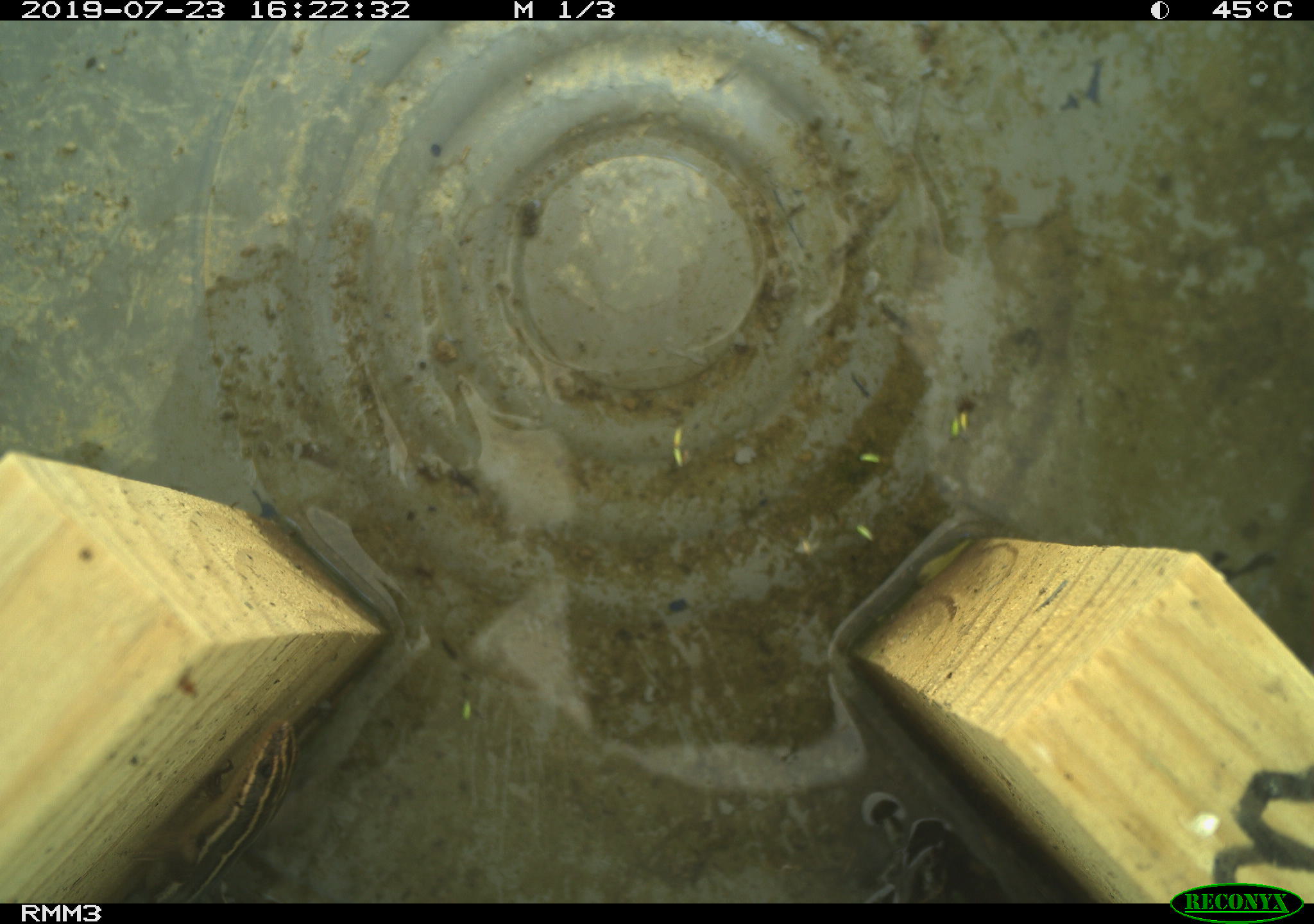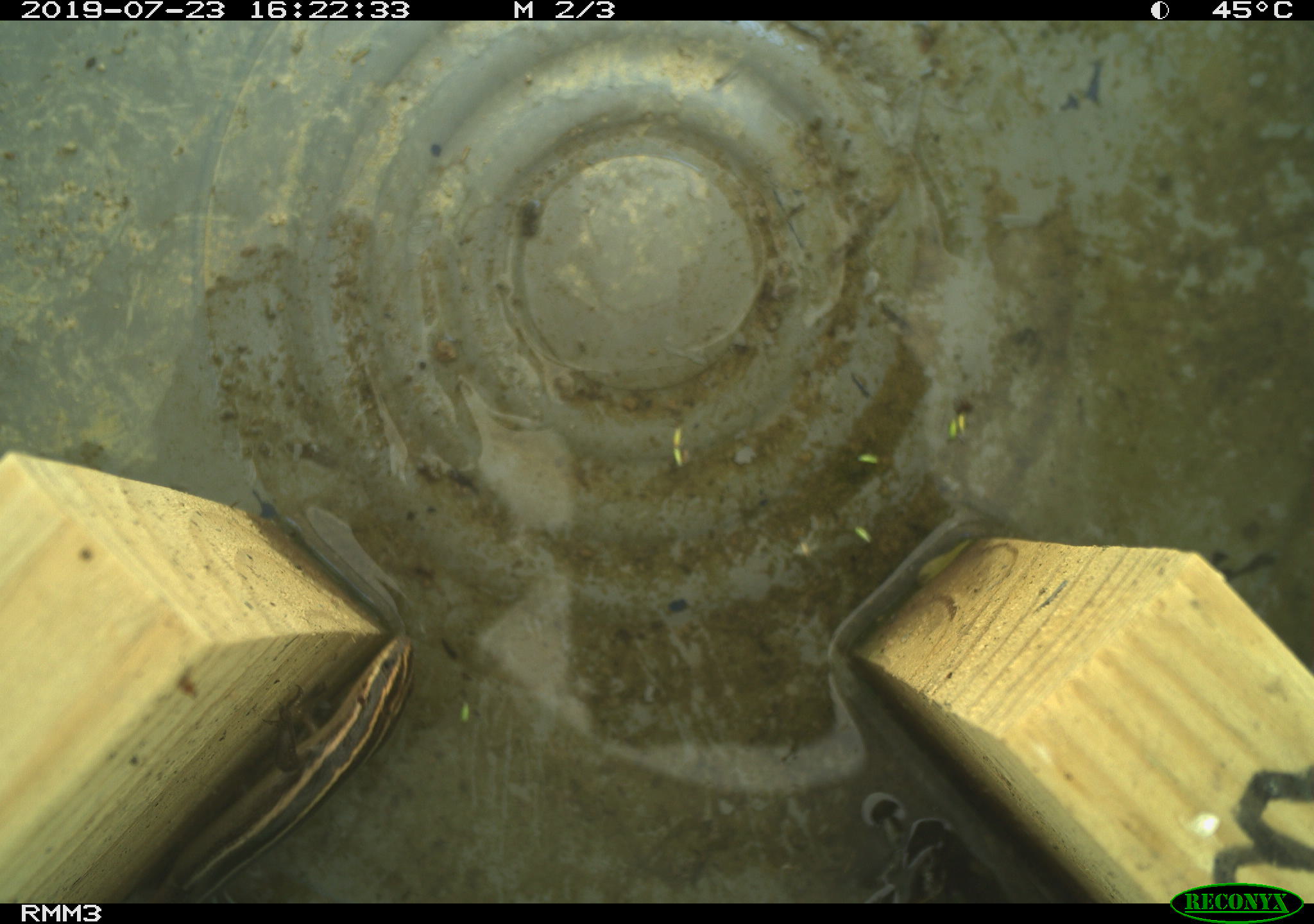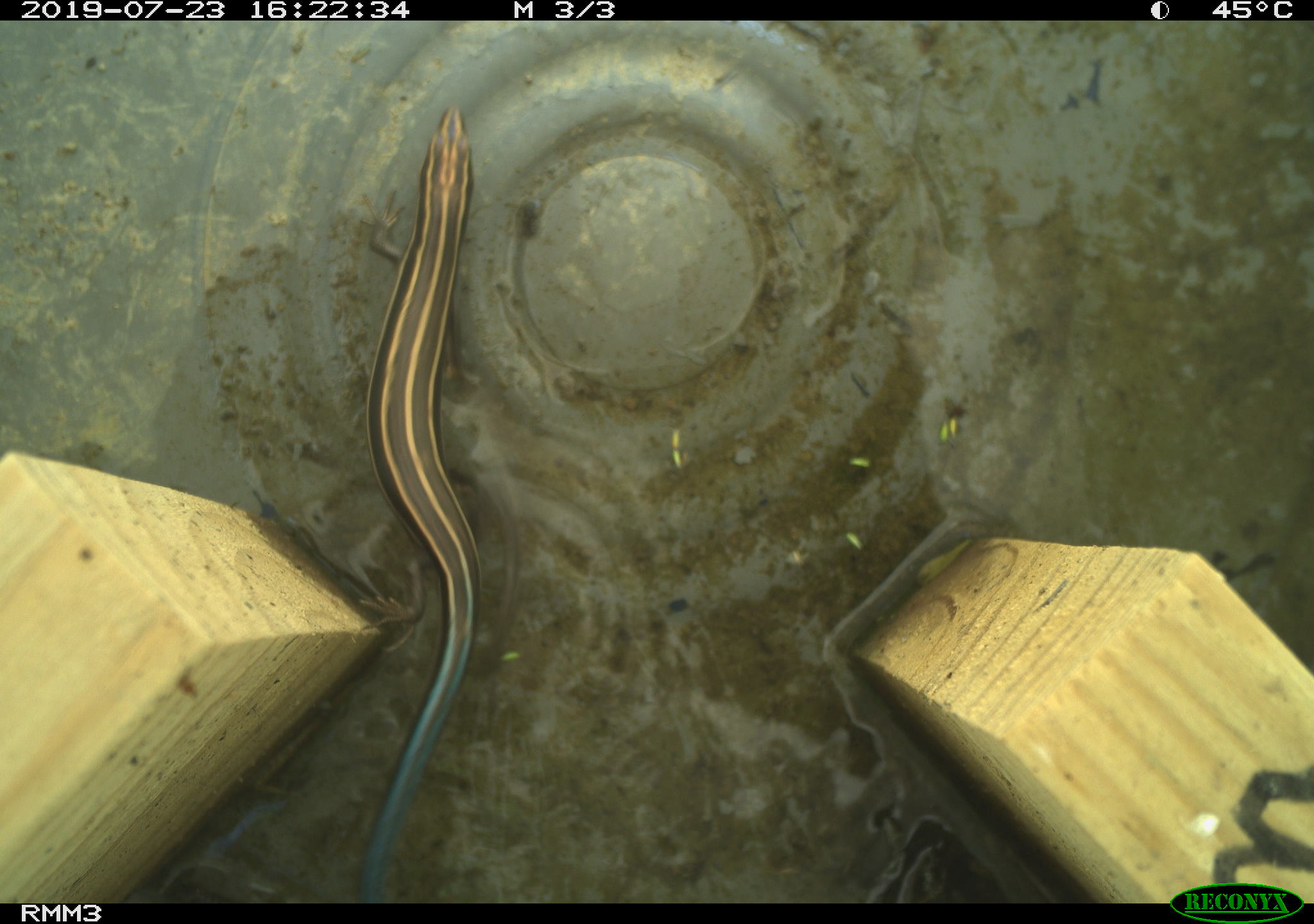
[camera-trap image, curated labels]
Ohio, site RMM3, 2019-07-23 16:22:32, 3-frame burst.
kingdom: Animalia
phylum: Chordata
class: Reptilia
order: Squamata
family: Scincidae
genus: Plestiodon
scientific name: Plestiodon fasciatus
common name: common five-lined skink